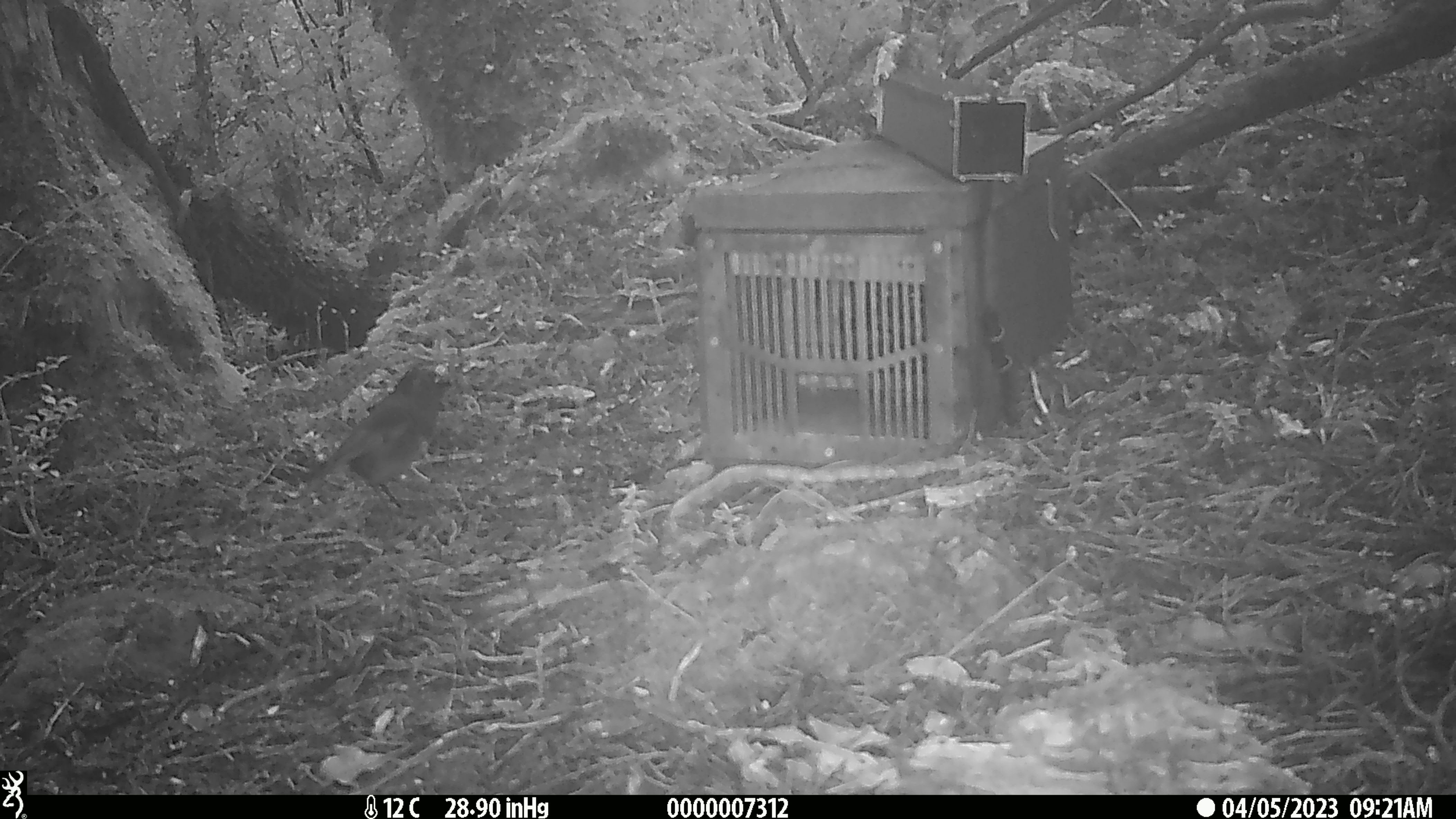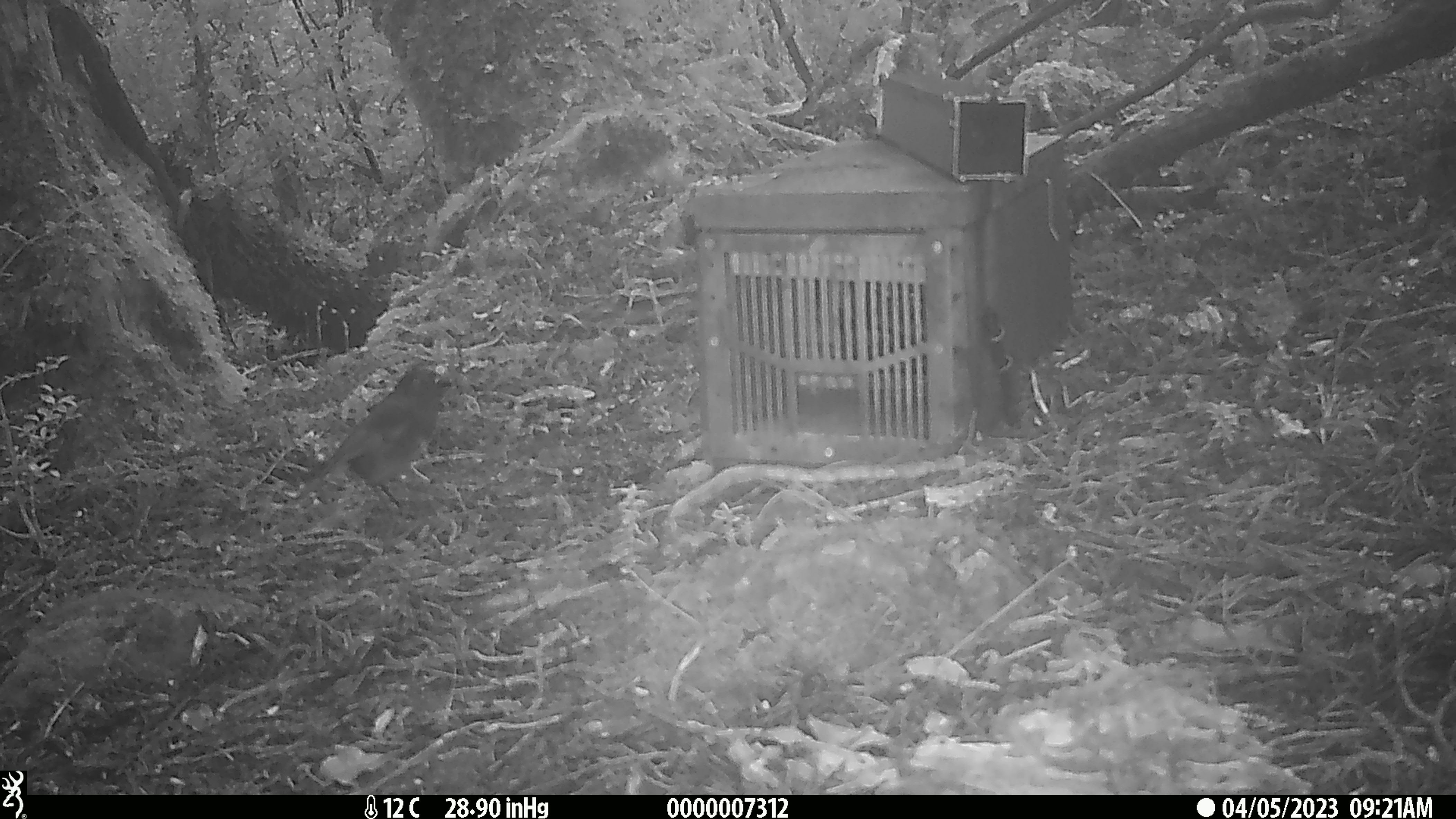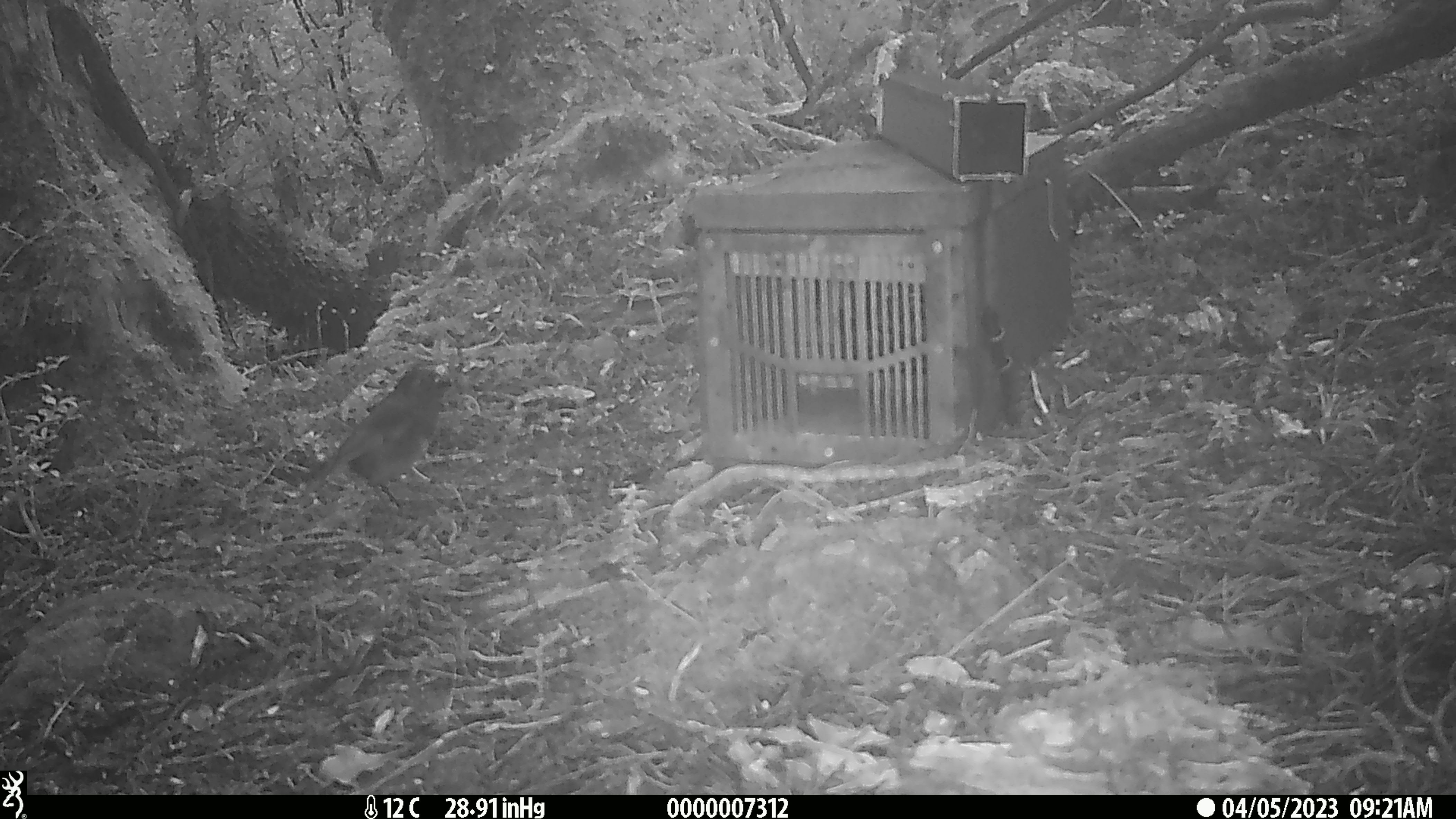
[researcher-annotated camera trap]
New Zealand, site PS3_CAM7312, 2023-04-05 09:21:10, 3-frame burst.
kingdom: Animalia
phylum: Chordata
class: Aves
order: Passeriformes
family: Petroicidae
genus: Petroica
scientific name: Petroica australis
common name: new zealand robin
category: robin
Robin (new zealand robin) (Petroica australis).